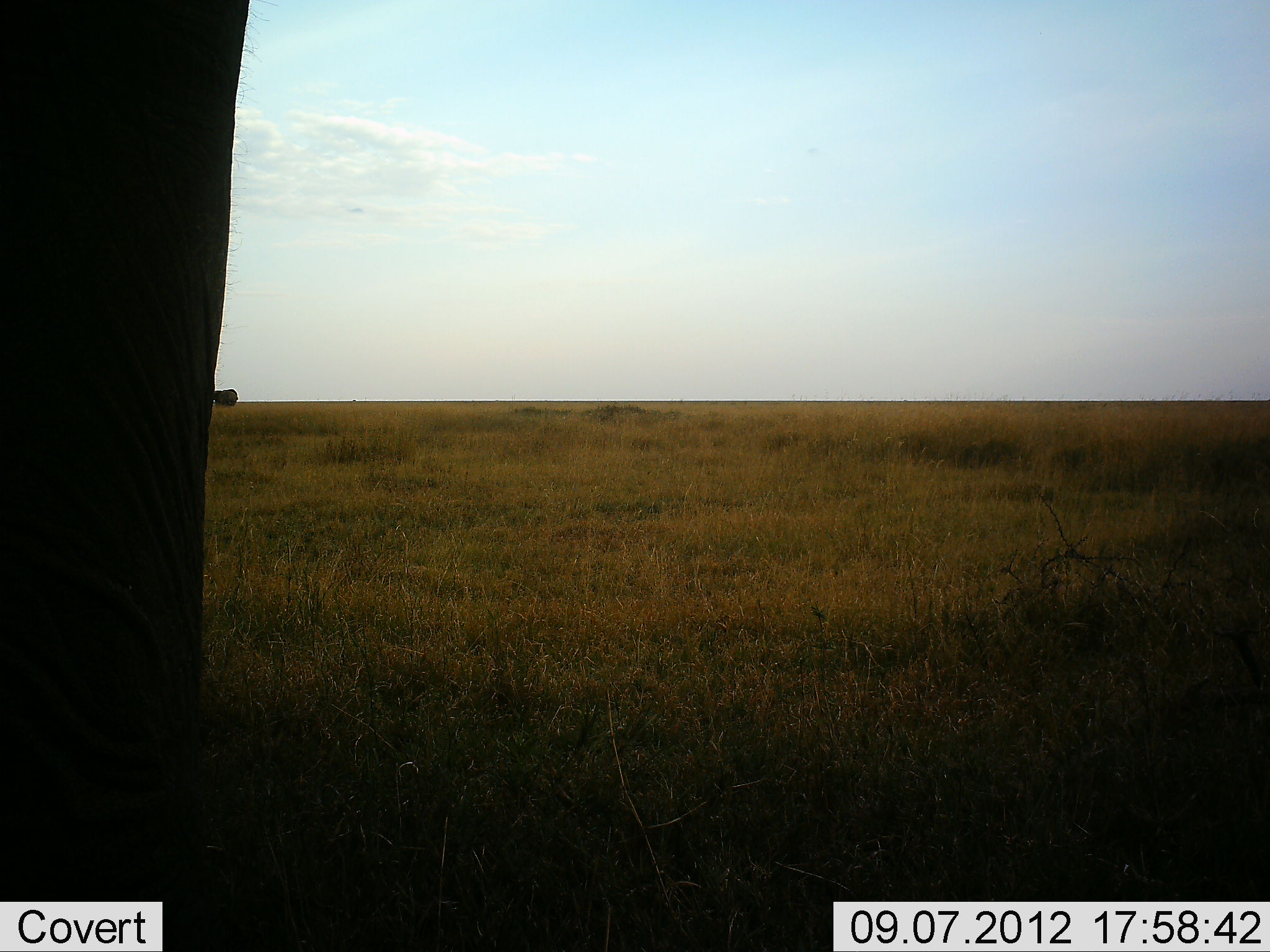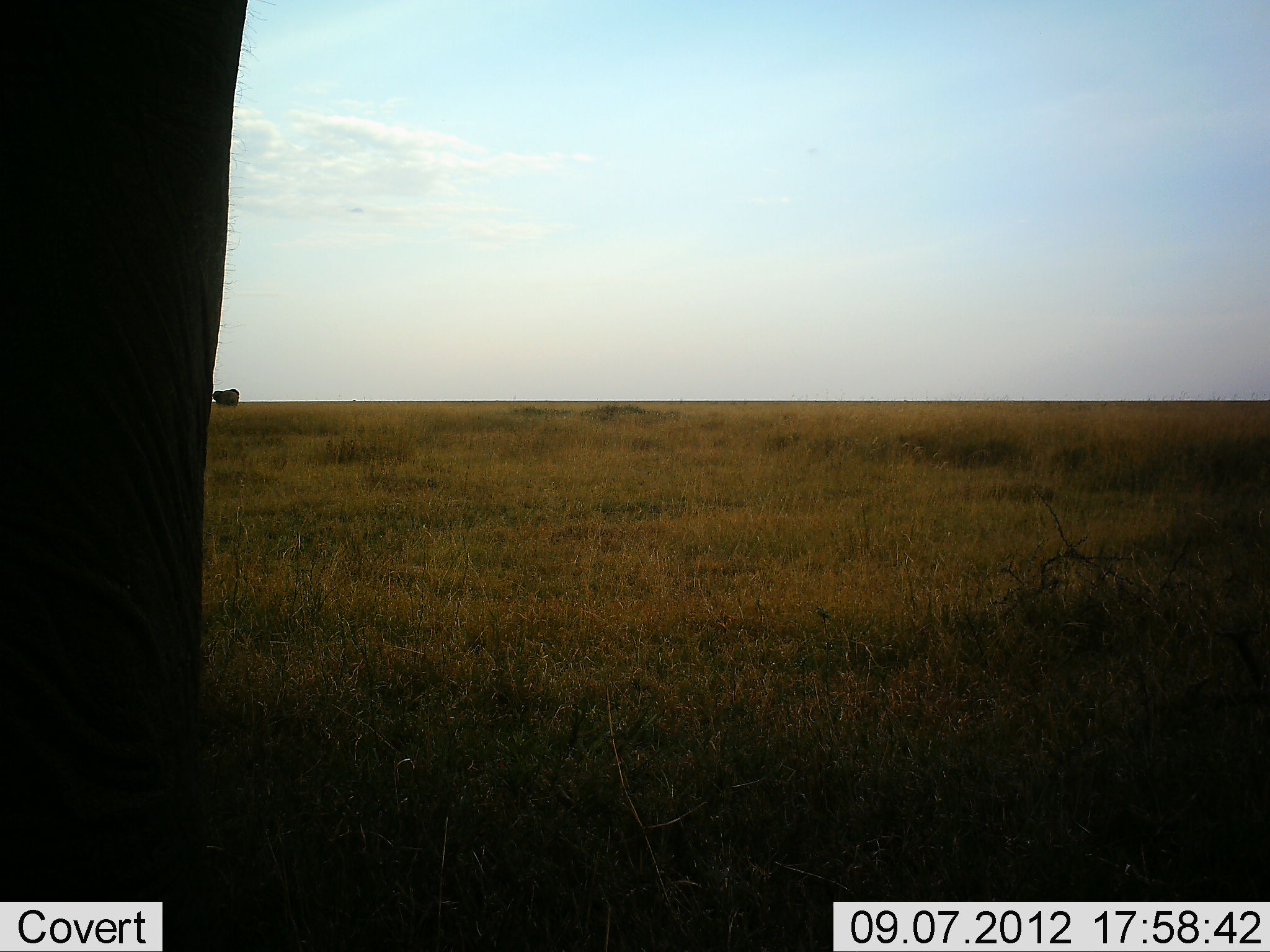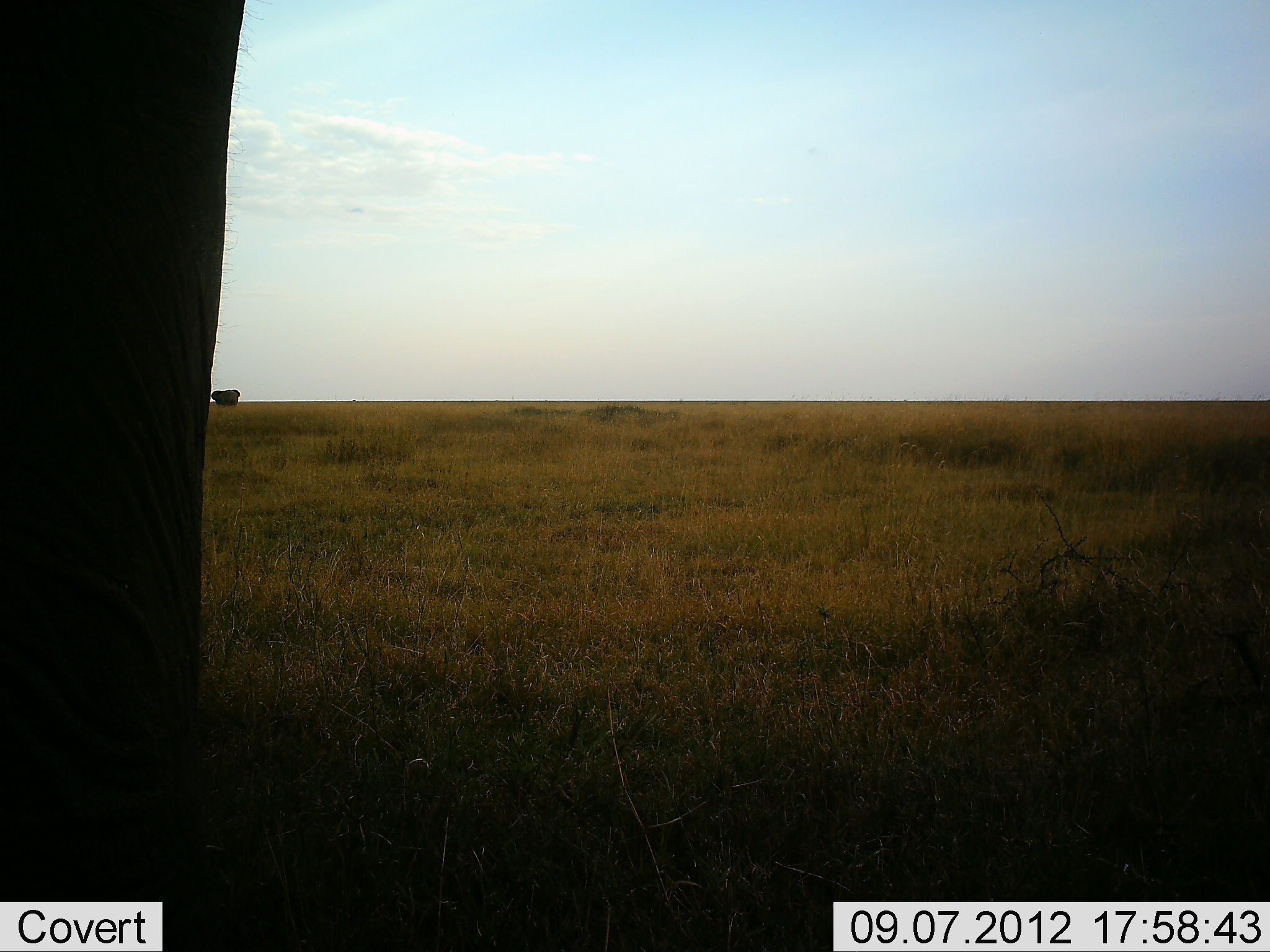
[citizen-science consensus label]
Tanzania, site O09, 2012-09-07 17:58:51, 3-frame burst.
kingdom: Animalia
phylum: Chordata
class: Mammalia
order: Proboscidea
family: Elephantidae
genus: Loxodonta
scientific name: Loxodonta africana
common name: african bush elephant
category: elephant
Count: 2.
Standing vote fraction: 100%.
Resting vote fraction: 0%.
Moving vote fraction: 9%.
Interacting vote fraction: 0%.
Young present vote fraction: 0%.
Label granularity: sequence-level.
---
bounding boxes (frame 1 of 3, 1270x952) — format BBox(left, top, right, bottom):
animal: BBox(0, 0, 252, 867); BBox(214, 389, 238, 407)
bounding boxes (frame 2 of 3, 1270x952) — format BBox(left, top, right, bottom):
animal: BBox(0, 0, 251, 803)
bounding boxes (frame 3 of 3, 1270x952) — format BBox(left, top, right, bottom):
animal: BBox(0, 0, 246, 816)